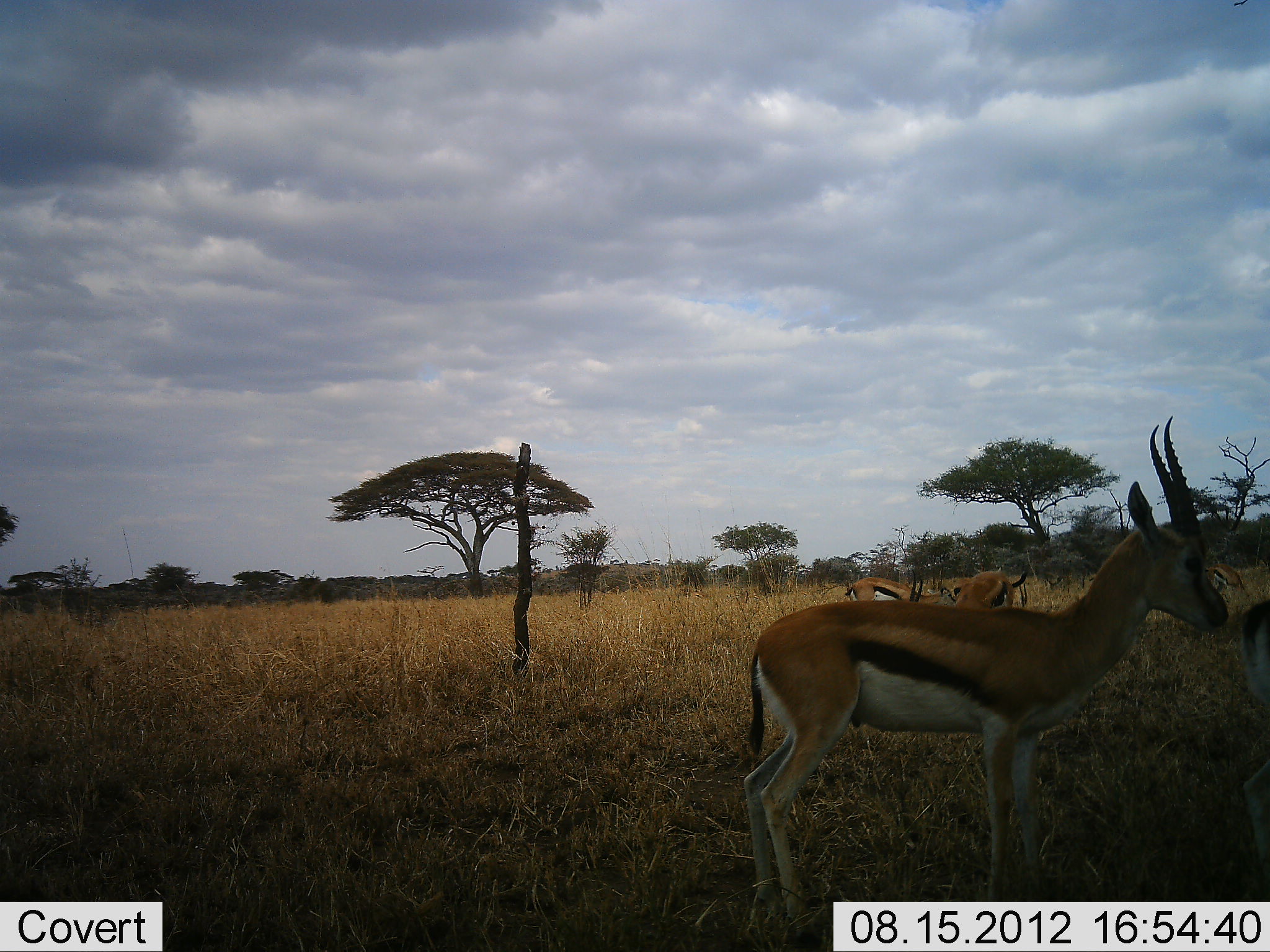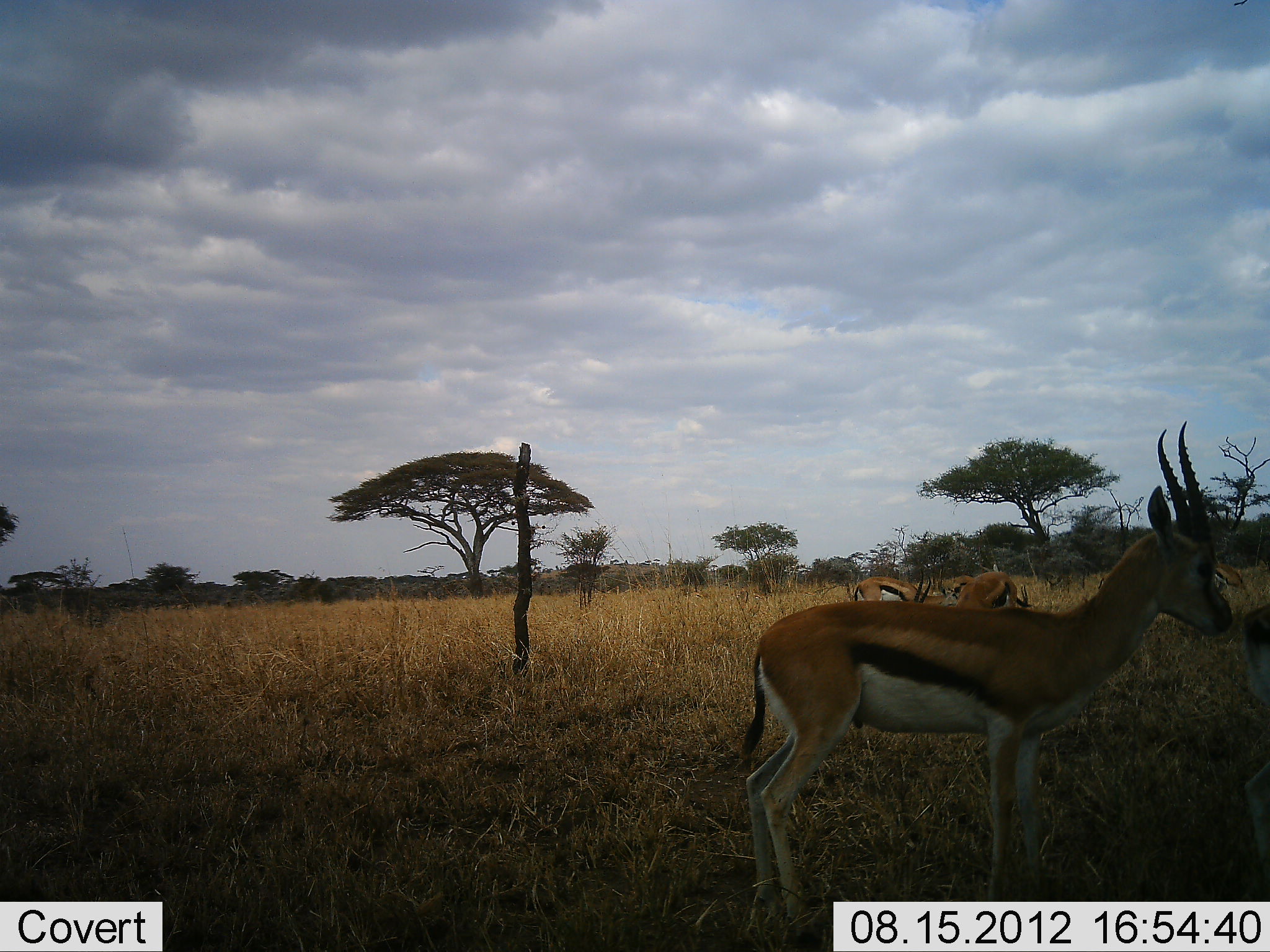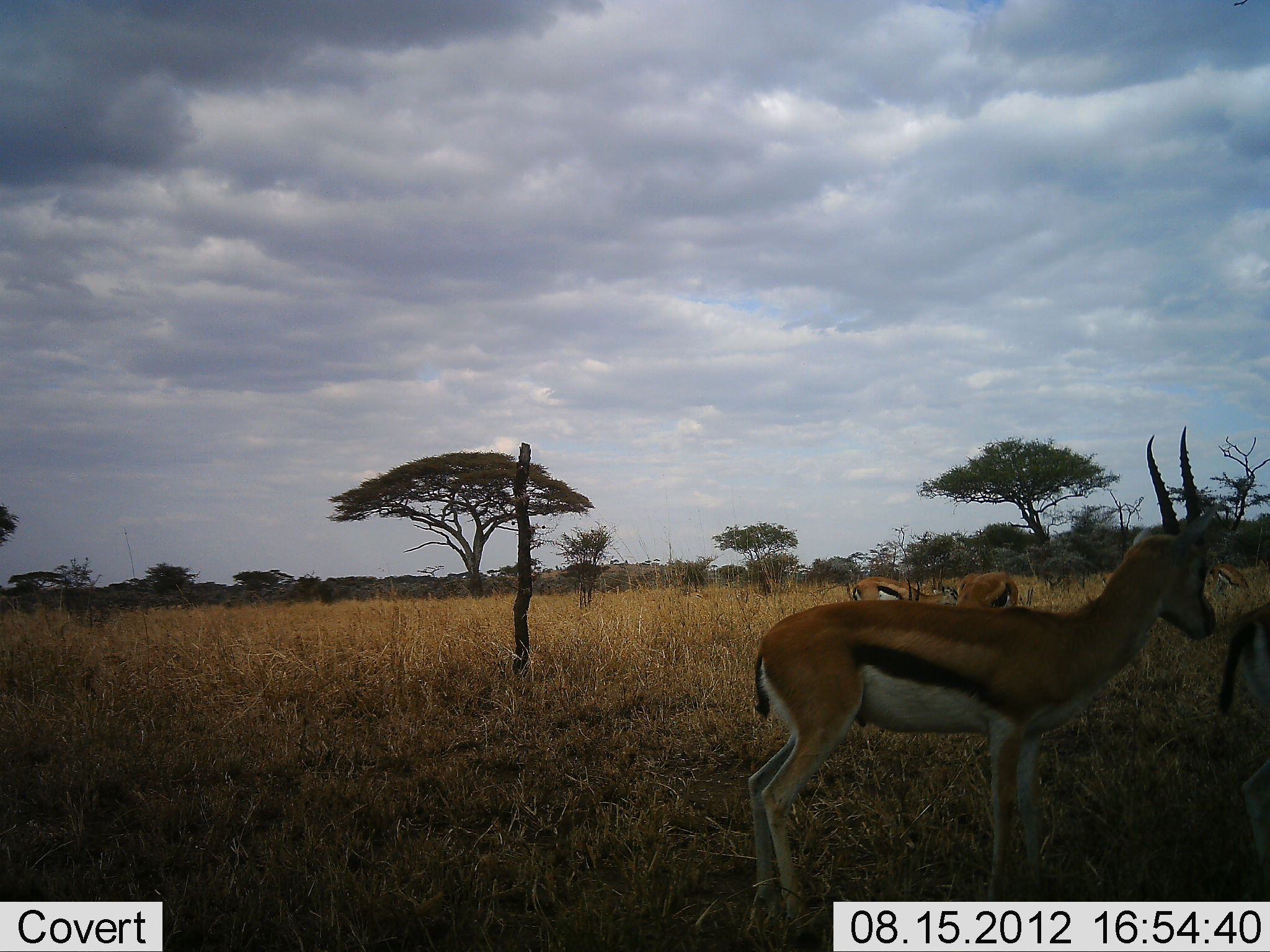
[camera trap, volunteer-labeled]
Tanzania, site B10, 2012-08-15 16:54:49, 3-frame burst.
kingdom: Animalia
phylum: Chordata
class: Mammalia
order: Artiodactyla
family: Bovidae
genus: Eudorcas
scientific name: Eudorcas thomsonii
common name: thomson's gazelle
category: gazellethomsons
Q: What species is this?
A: Gazellethomsons (thomson's gazelle) (Eudorcas thomsonii).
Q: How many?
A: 5.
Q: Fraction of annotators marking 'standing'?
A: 100%.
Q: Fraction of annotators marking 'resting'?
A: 0%.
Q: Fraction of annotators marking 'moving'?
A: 0%.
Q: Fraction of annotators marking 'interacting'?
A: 20%.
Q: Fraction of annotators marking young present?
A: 0%.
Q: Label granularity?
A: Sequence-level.